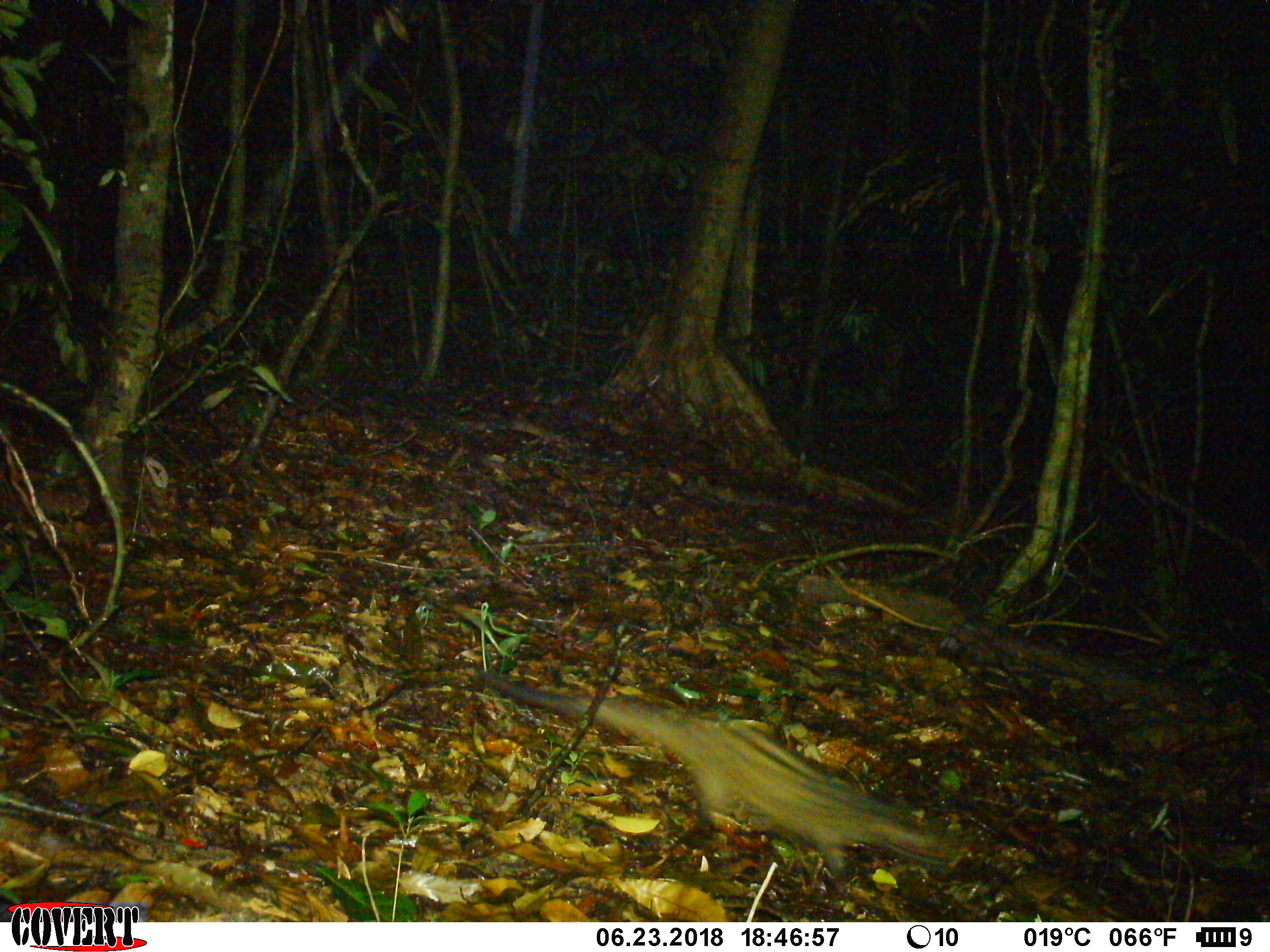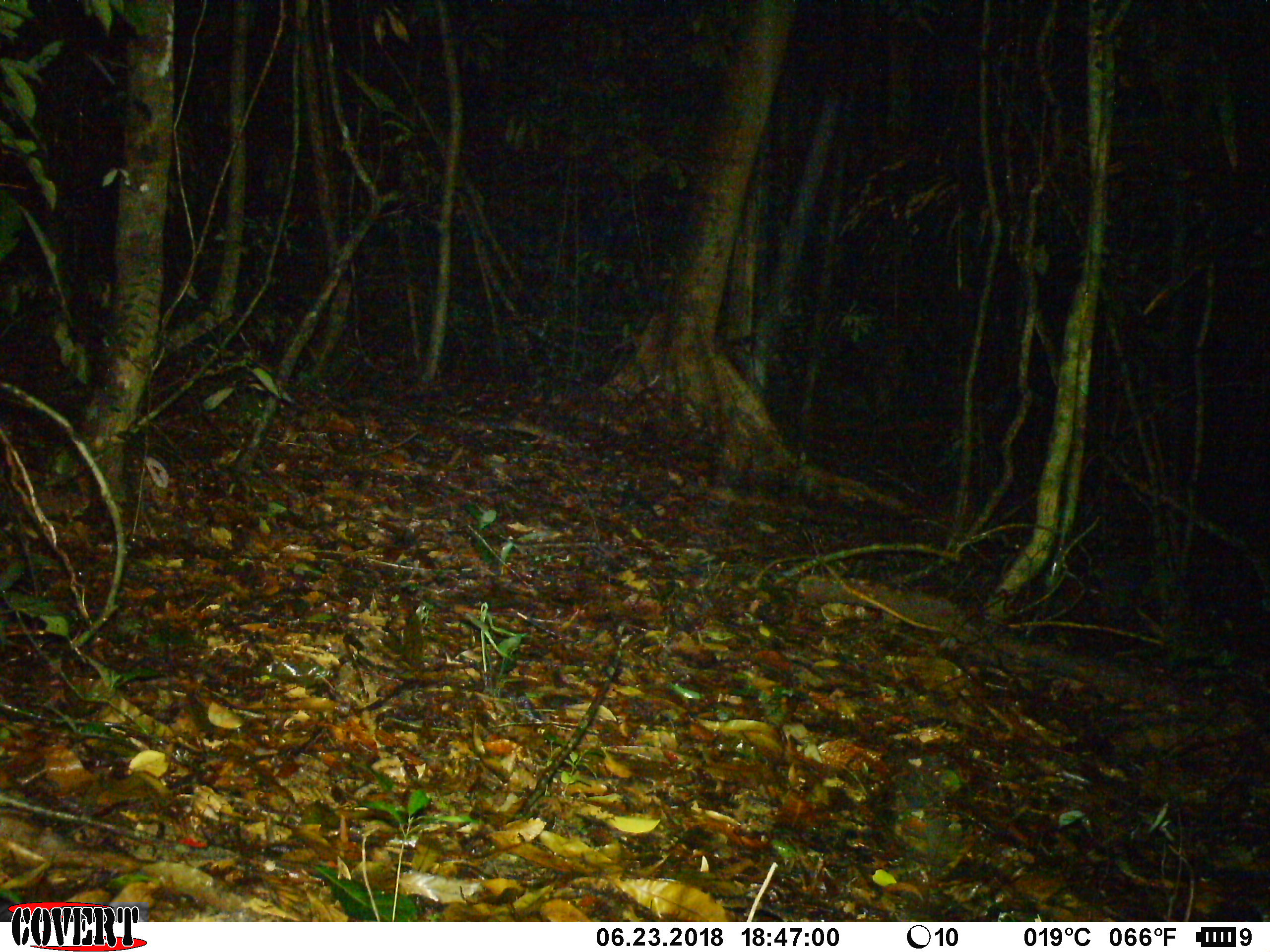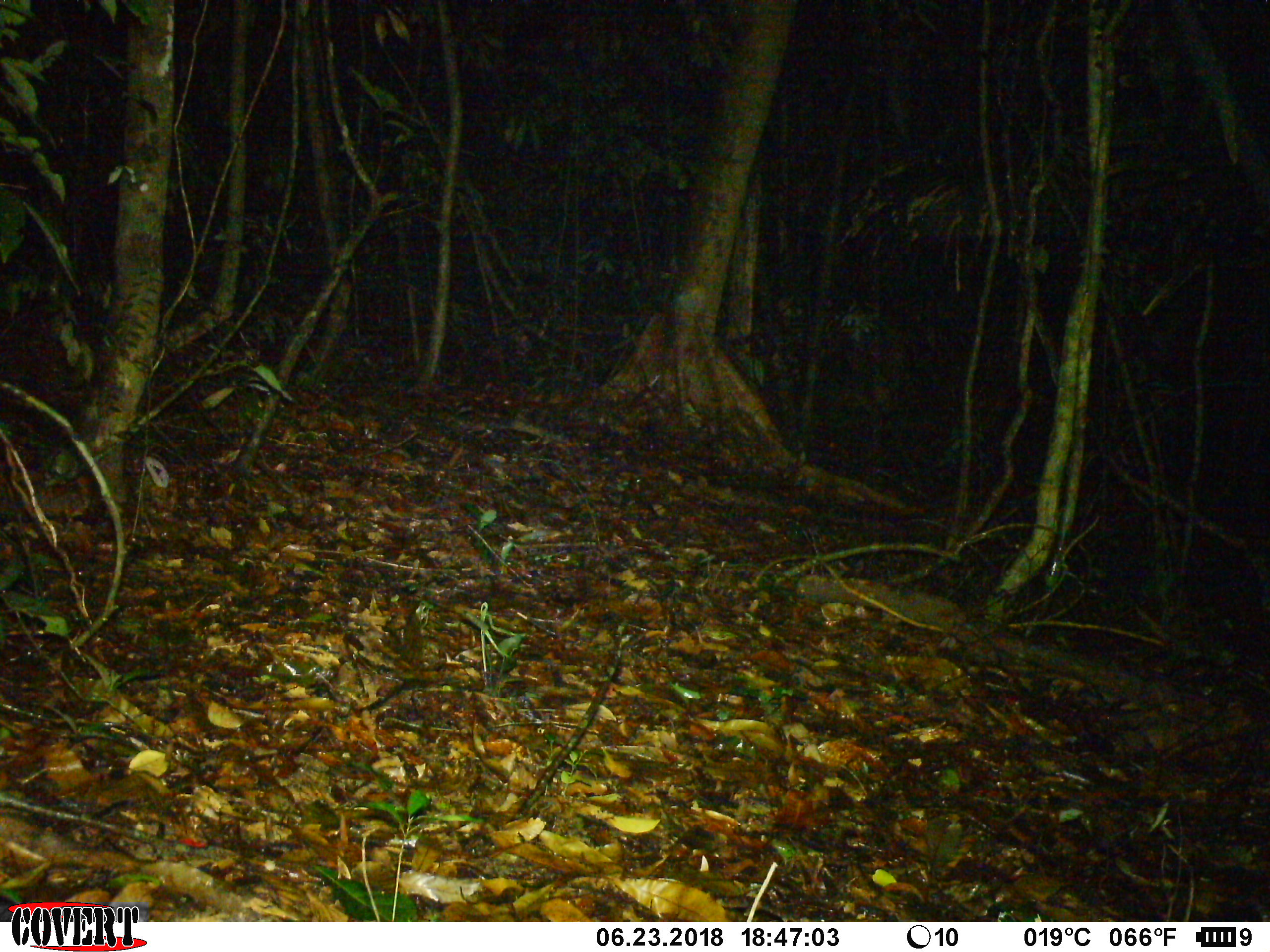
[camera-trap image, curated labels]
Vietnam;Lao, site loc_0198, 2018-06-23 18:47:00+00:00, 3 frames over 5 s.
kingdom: Animalia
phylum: Chordata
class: Mammalia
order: Carnivora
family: Viverridae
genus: Paradoxurus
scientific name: Paradoxurus hermaphroditus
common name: common palm civet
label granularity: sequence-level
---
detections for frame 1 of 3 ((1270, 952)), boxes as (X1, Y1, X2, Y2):
common palm civet: (478, 672, 955, 878)